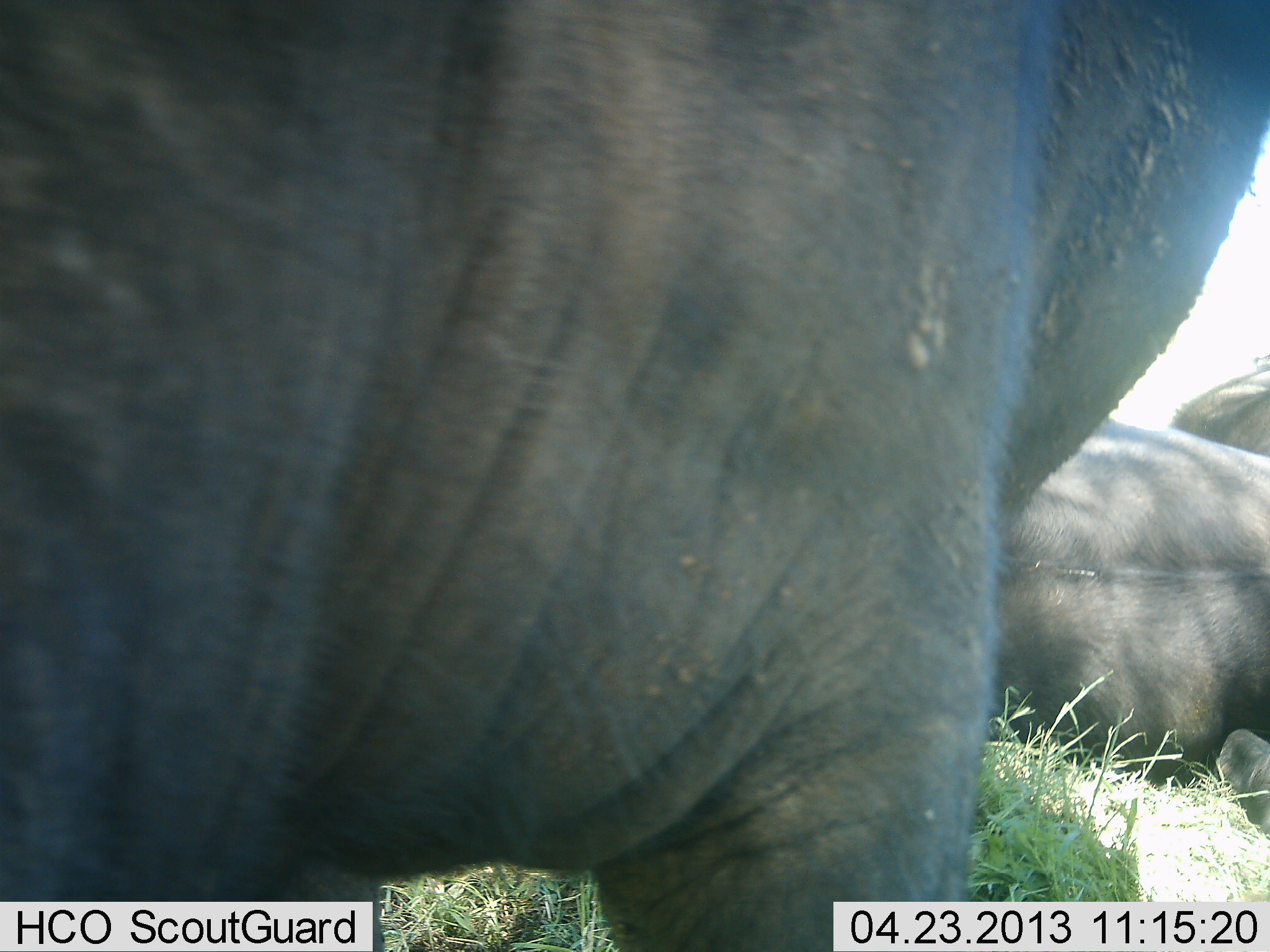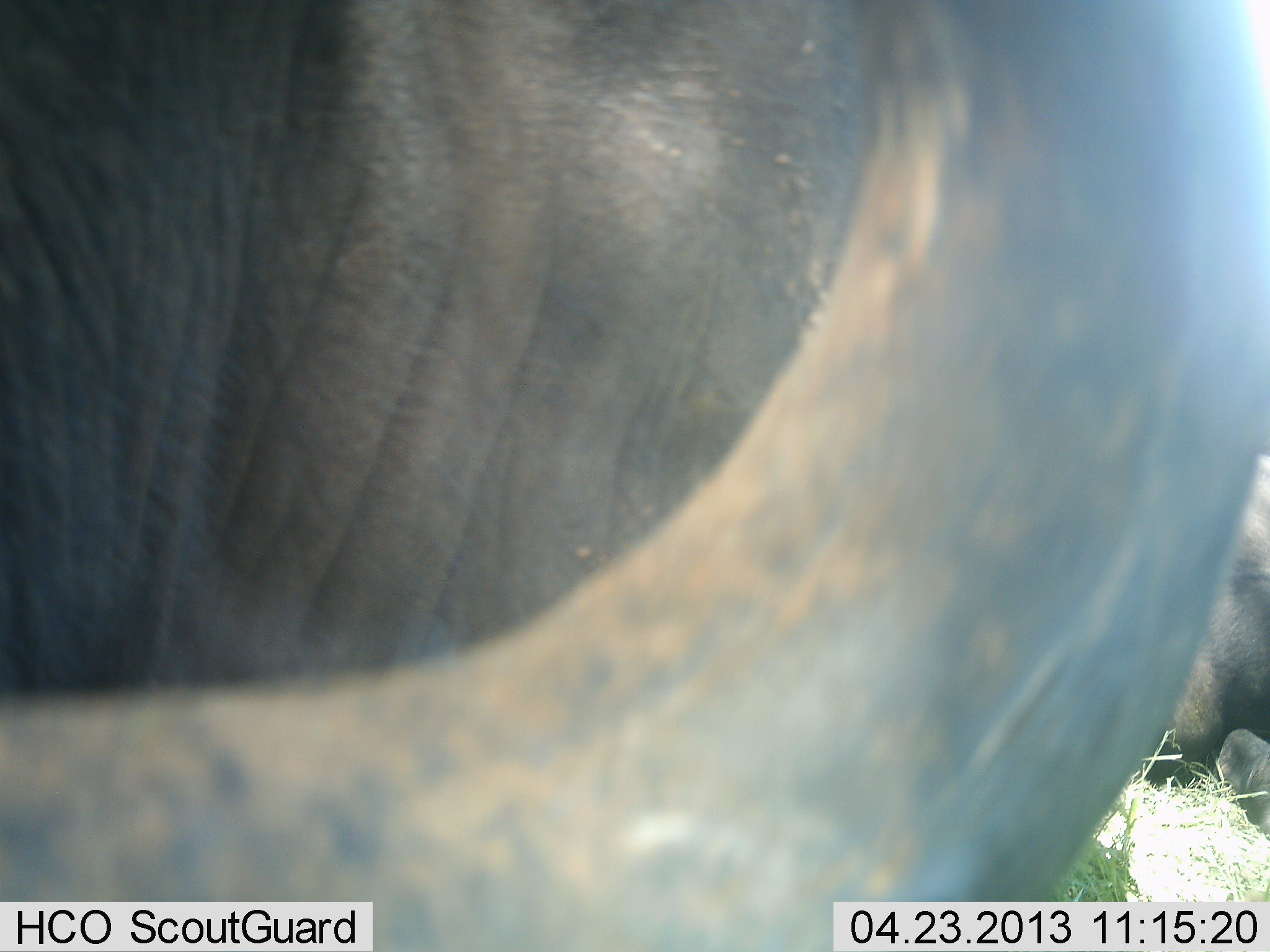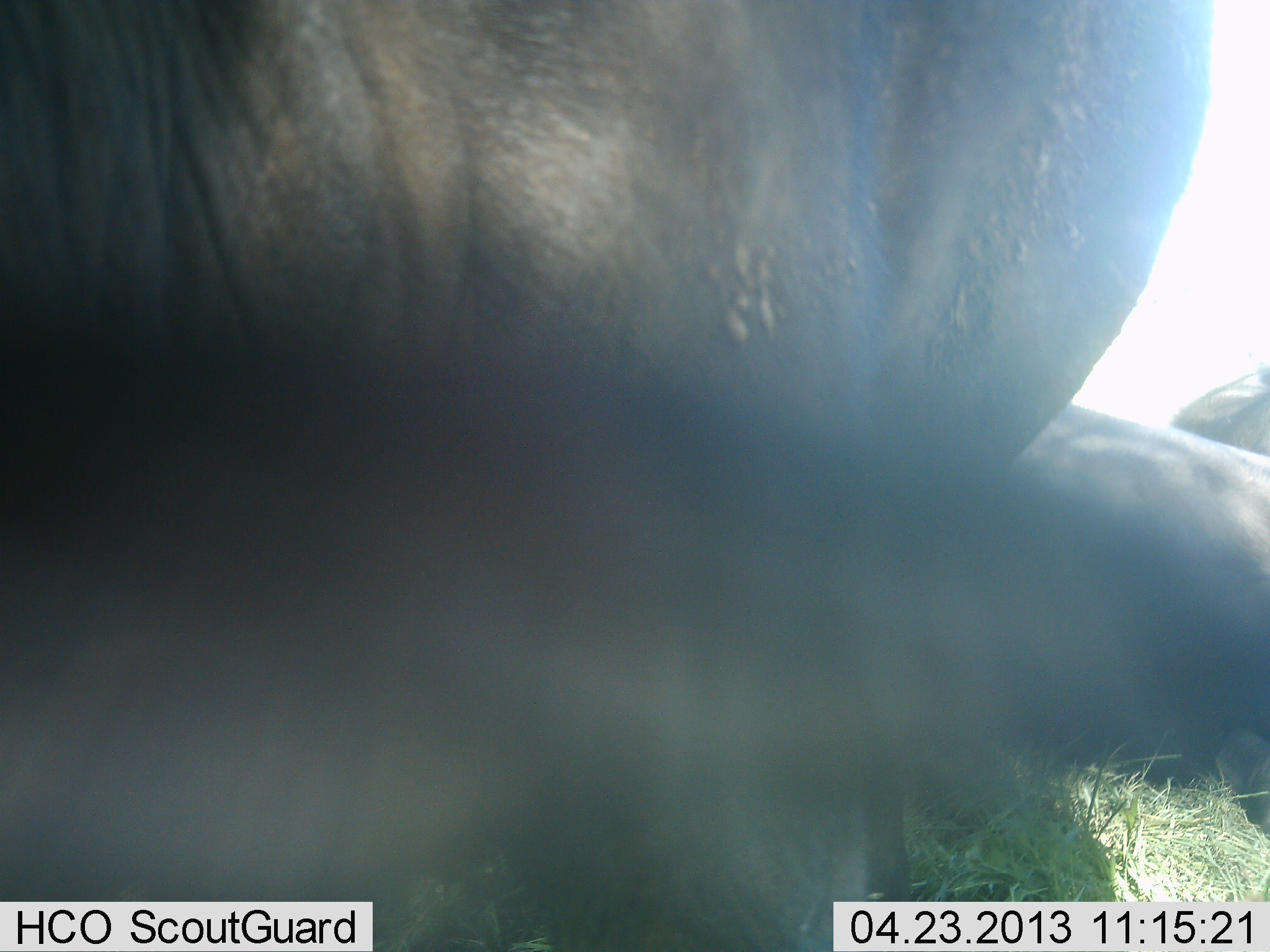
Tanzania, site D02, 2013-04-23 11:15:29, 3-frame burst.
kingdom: Animalia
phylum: Chordata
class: Mammalia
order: Artiodactyla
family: Bovidae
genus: Syncerus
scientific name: Syncerus caffer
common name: cape buffalo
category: buffalo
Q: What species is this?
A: Buffalo (cape buffalo) (Syncerus caffer).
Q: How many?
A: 3.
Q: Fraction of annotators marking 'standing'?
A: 50%.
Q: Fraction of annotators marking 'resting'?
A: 100%.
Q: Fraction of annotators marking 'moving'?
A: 10%.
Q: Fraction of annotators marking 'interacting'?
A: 0%.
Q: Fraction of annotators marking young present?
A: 0%.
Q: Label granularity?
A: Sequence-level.